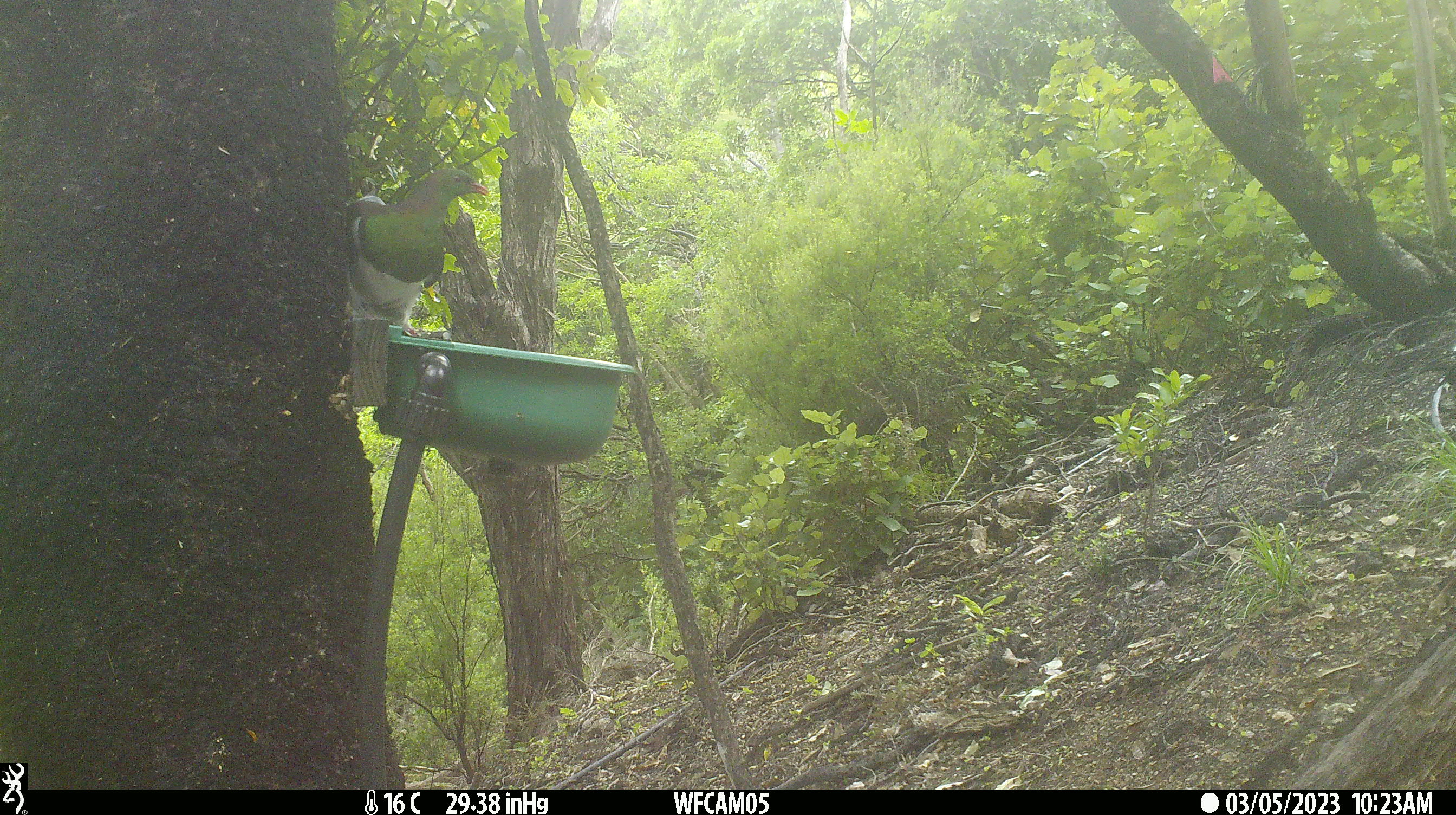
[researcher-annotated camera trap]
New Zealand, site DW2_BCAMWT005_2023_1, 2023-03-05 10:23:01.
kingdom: Animalia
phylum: Chordata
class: Aves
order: Columbiformes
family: Columbidae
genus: Hemiphaga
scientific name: Hemiphaga novaeseelandiae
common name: new zealand pigeon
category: kereru